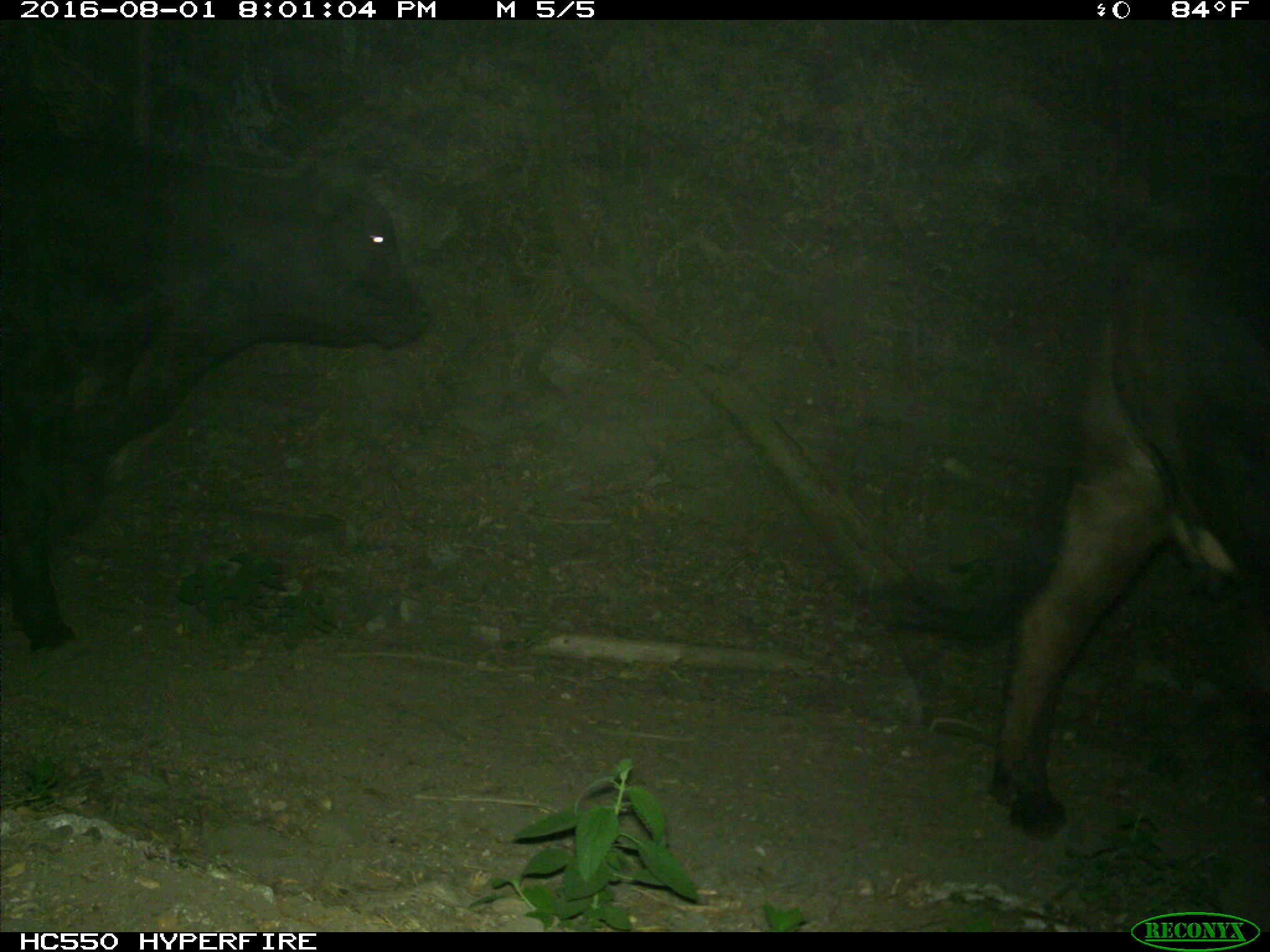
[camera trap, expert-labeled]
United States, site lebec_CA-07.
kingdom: Animalia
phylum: Chordata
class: Mammalia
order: Artiodactyla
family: Bovidae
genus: Bos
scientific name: Bos taurus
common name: domestic cow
Bos taurus (domestic cow).